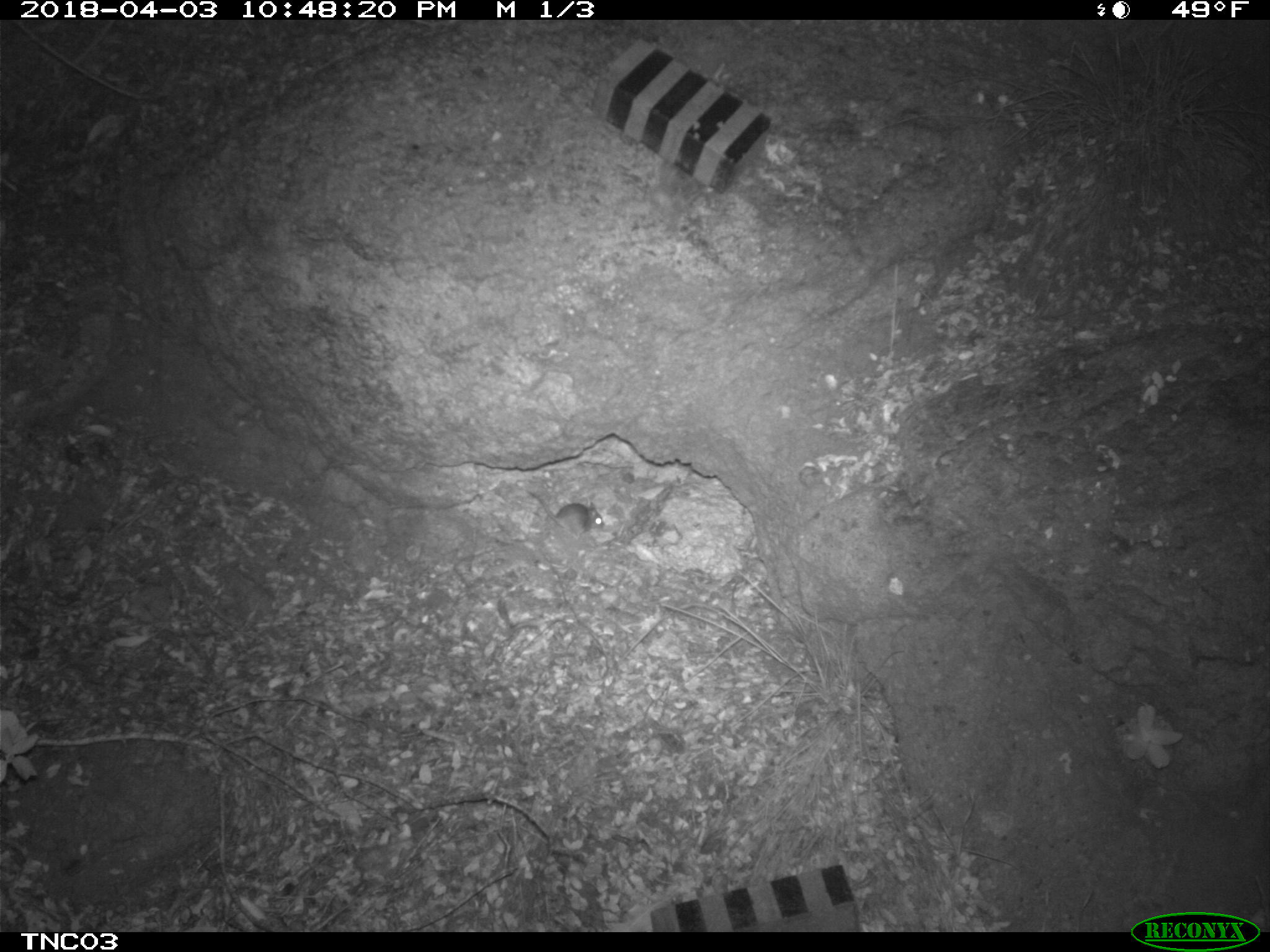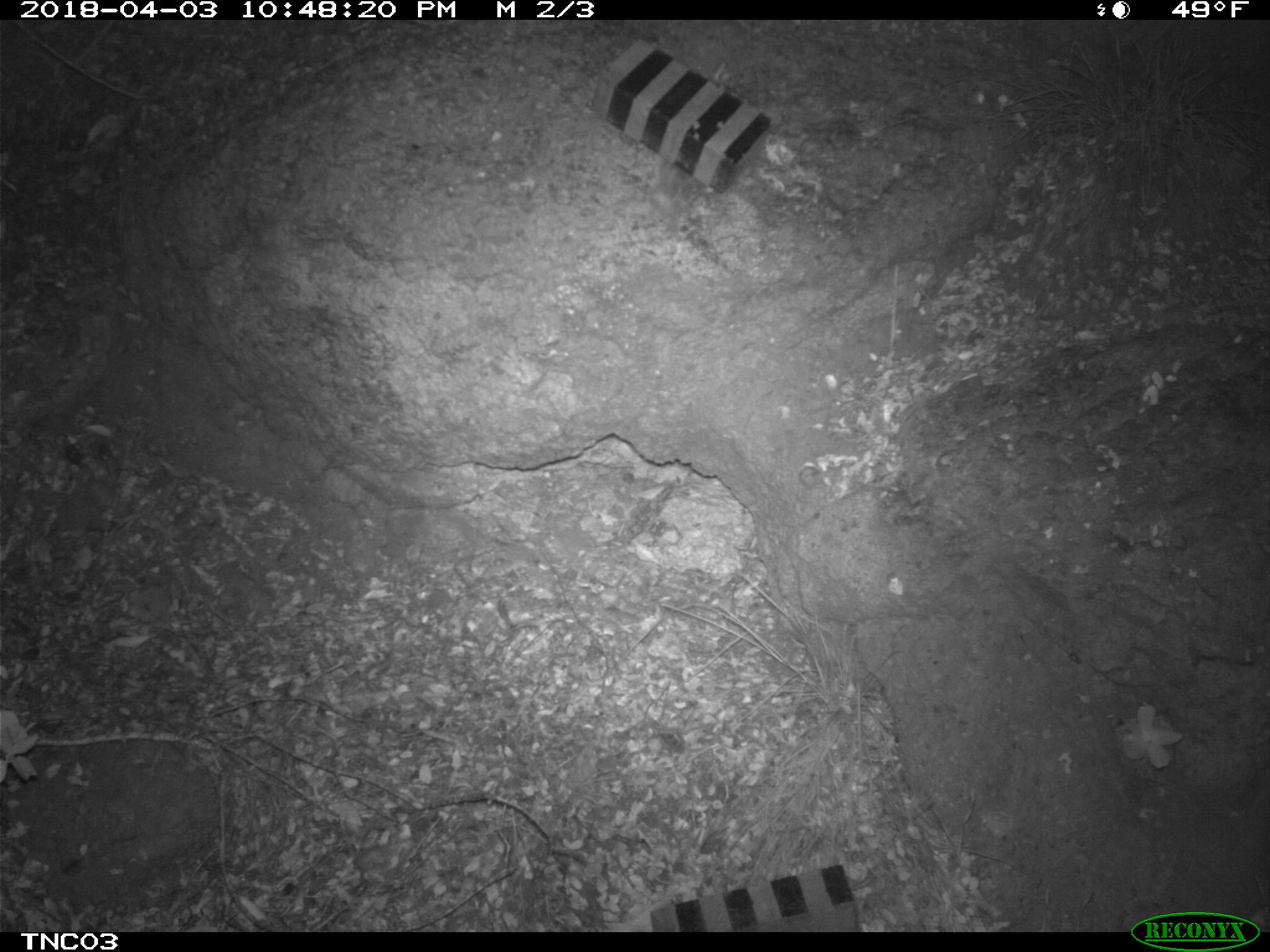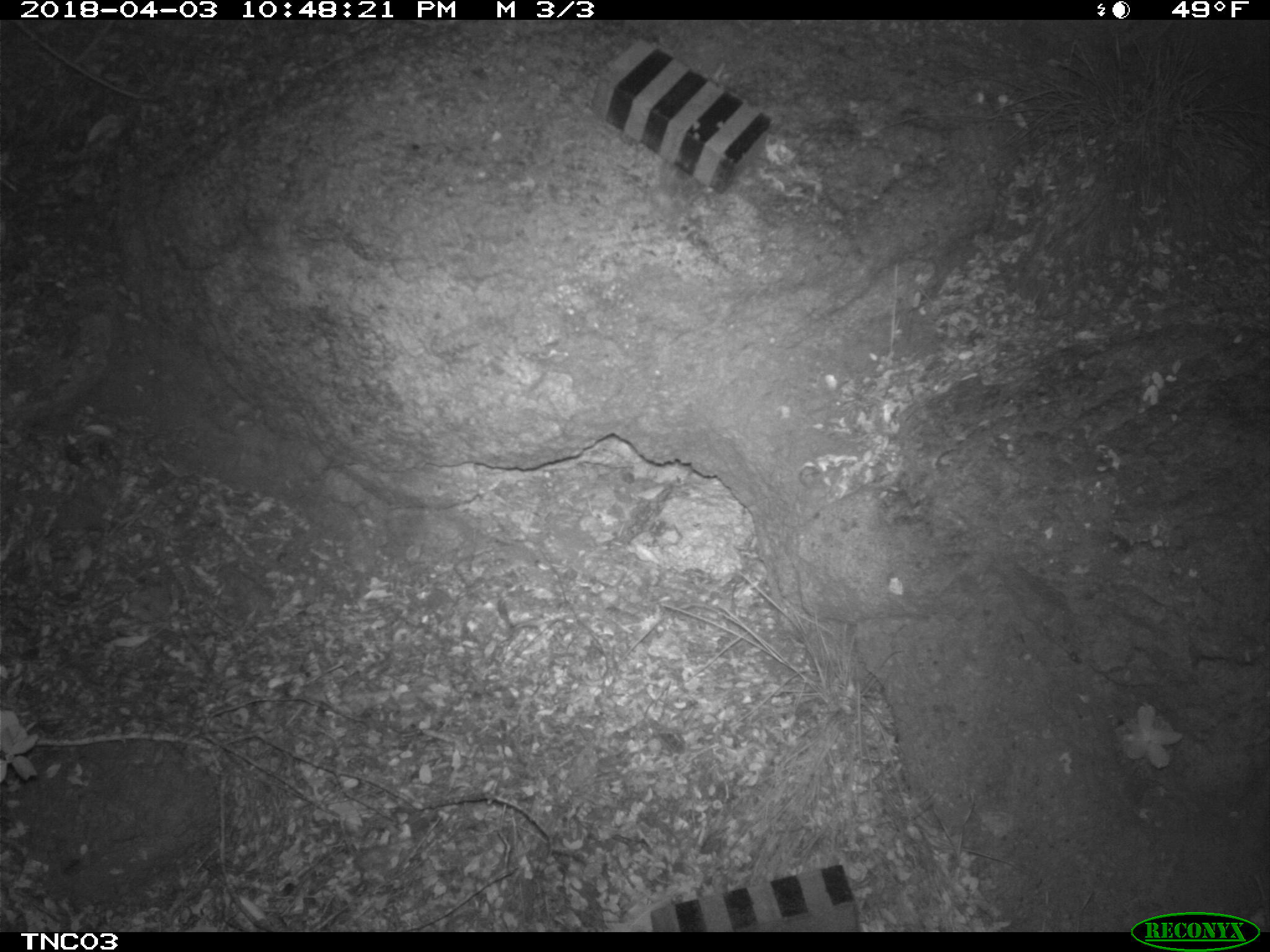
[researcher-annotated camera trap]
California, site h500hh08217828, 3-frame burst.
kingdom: Animalia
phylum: Chordata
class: Mammalia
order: Rodentia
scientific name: Rodentia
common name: rodent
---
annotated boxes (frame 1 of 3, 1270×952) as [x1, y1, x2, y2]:
rodent: [525, 488, 604, 540]